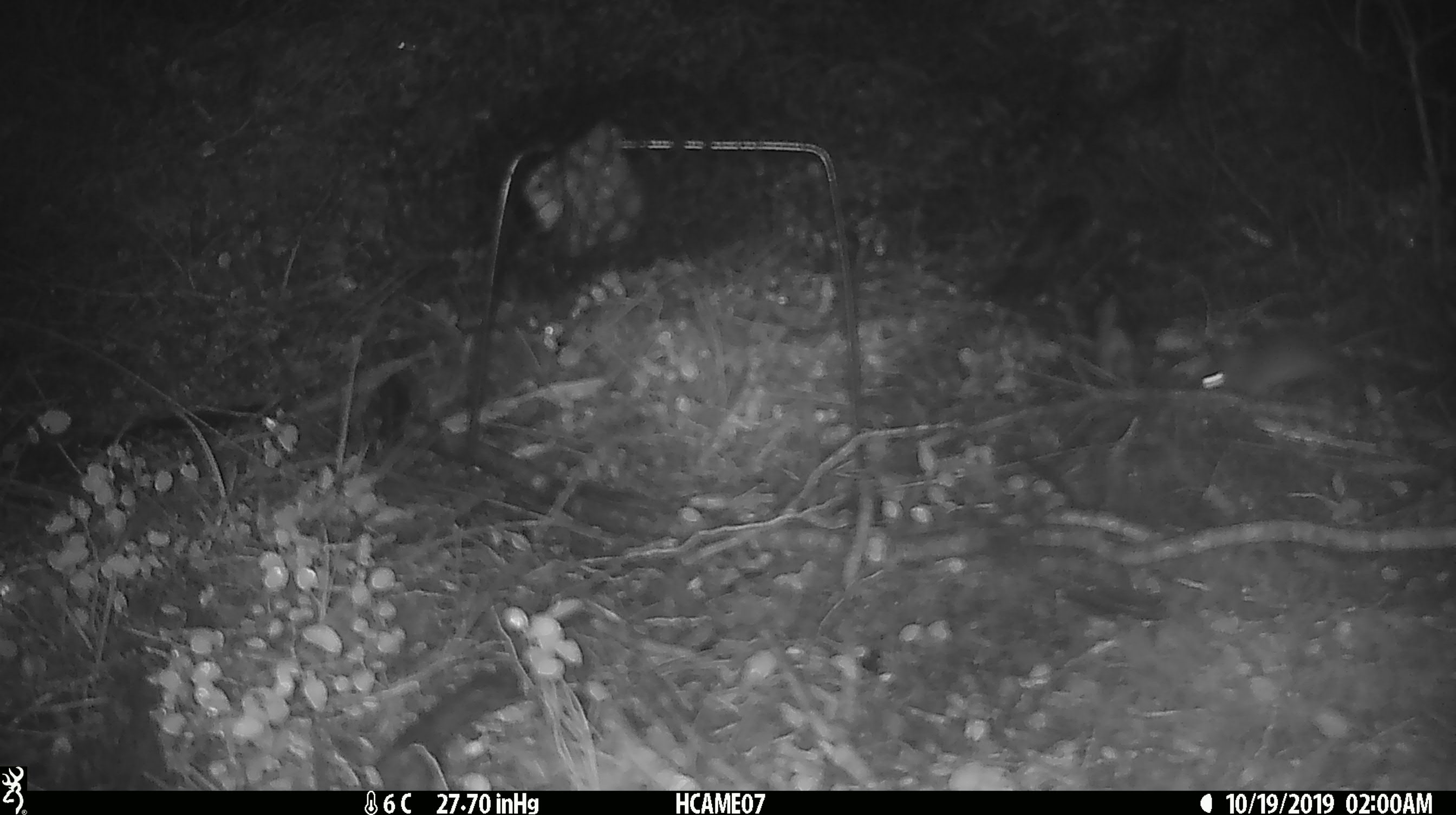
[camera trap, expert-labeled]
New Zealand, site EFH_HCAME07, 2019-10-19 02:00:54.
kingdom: Animalia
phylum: Chordata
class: Mammalia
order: Rodentia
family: Muridae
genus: Mus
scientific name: Mus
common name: mouse